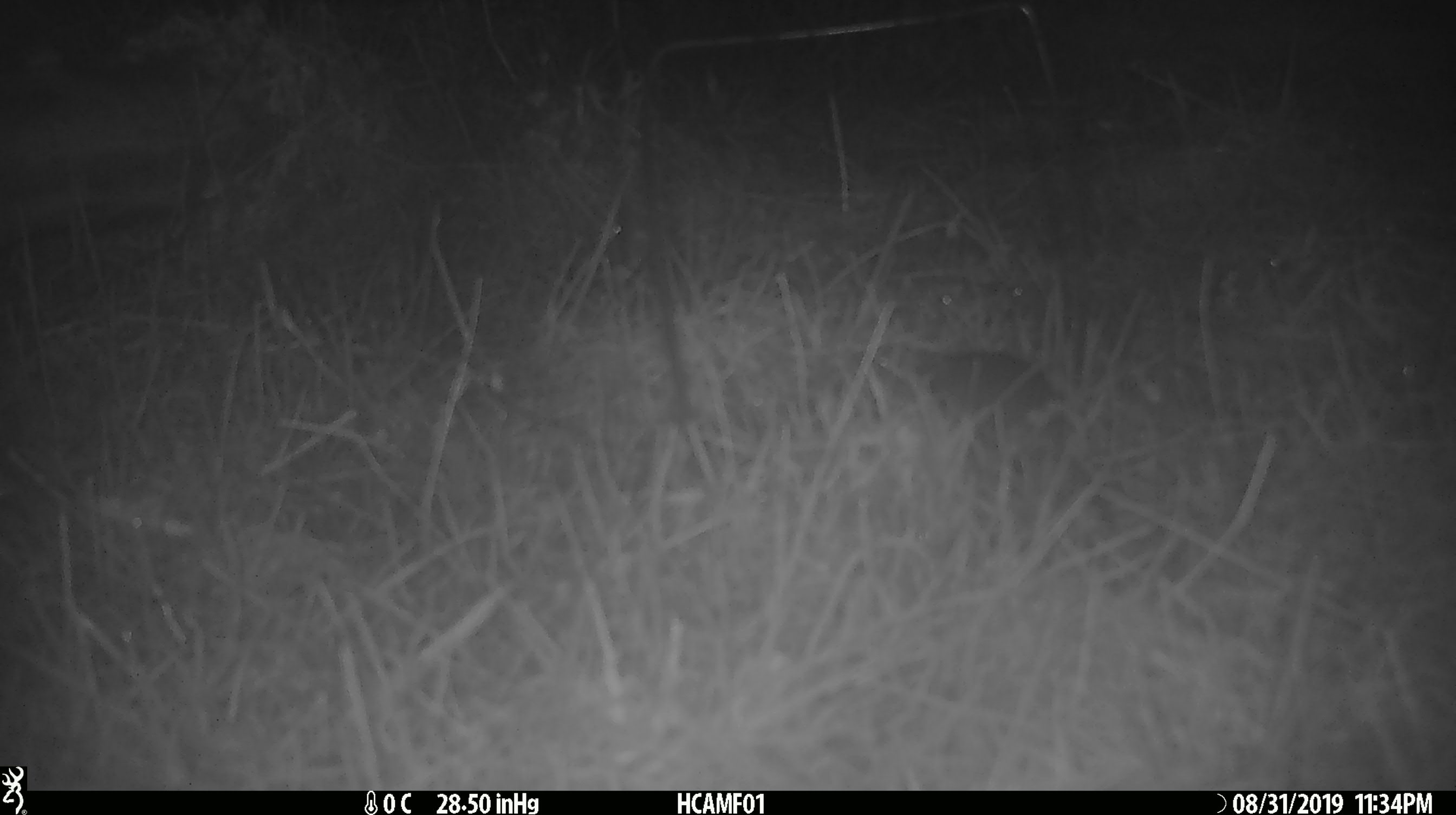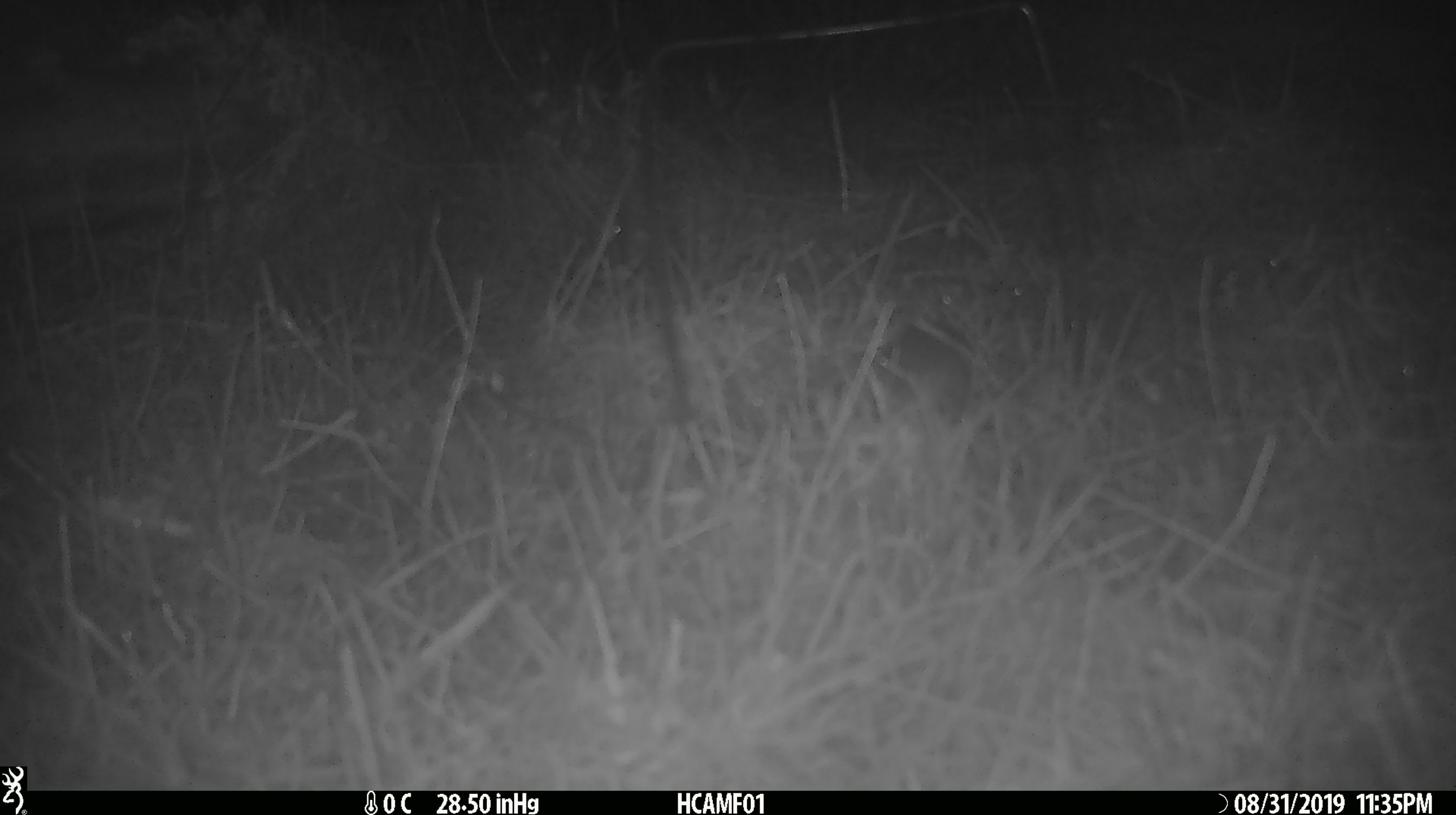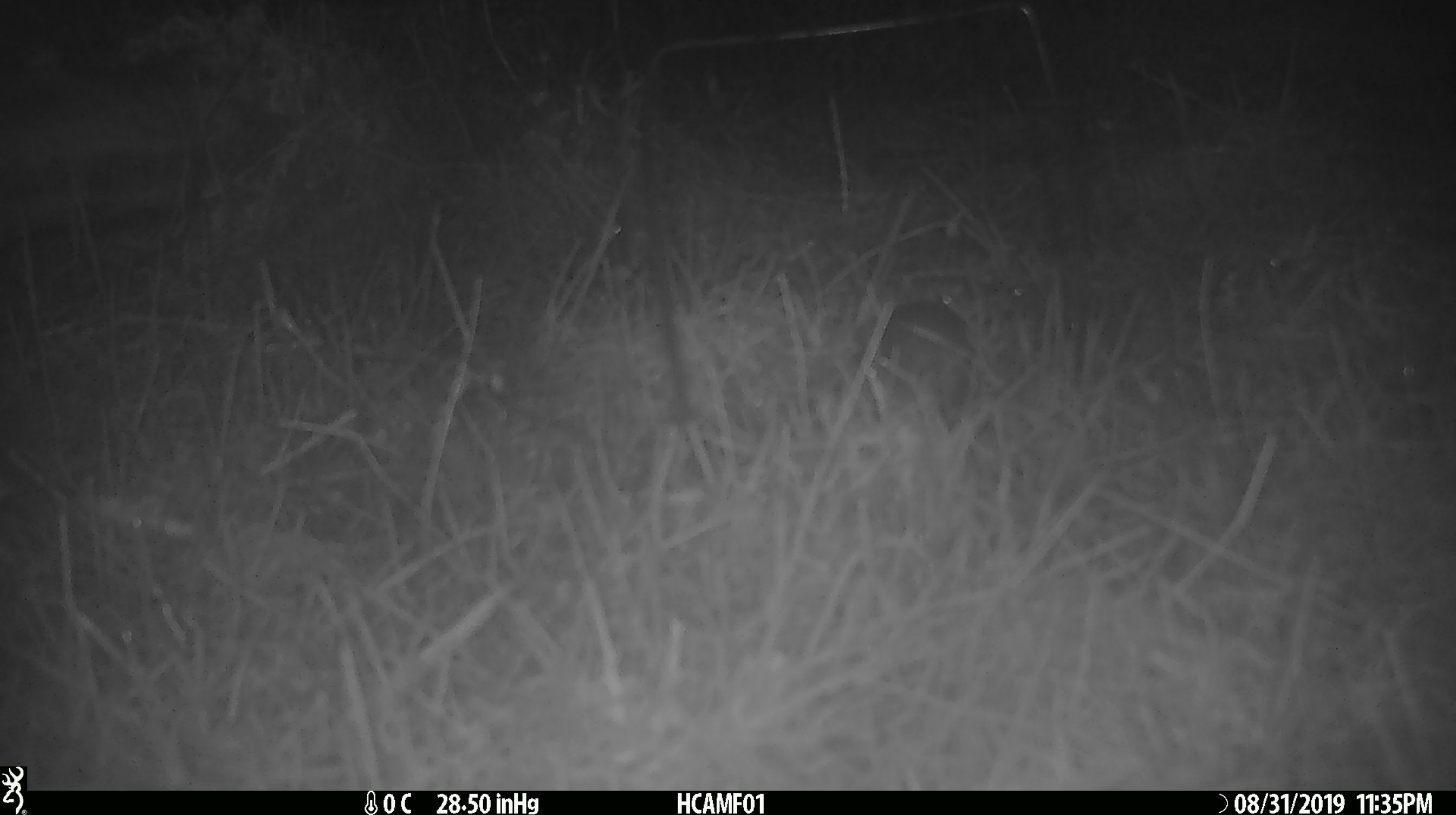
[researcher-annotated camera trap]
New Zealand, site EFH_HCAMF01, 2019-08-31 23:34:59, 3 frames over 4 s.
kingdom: Animalia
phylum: Chordata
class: Mammalia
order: Rodentia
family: Muridae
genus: Mus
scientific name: Mus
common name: mouse